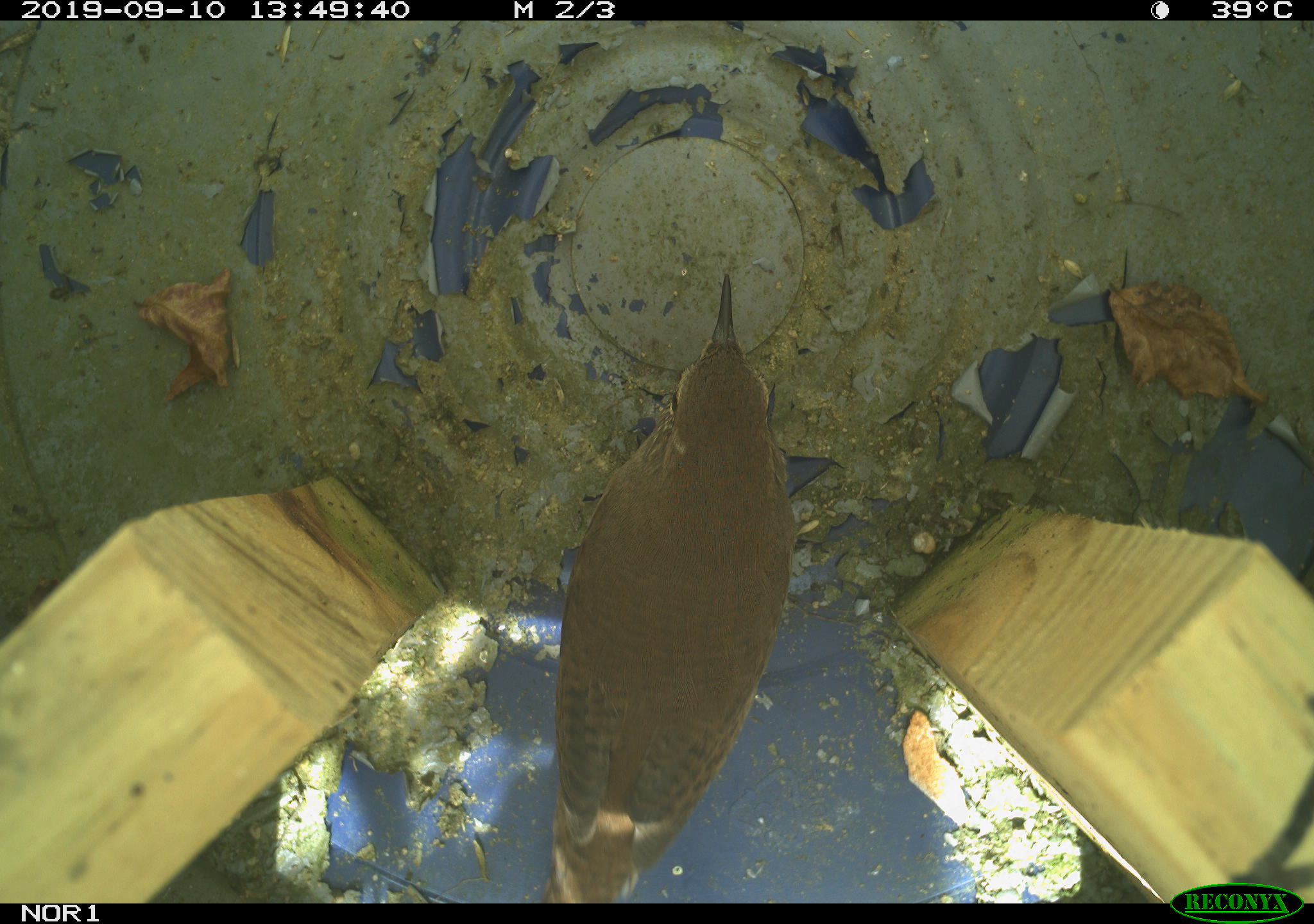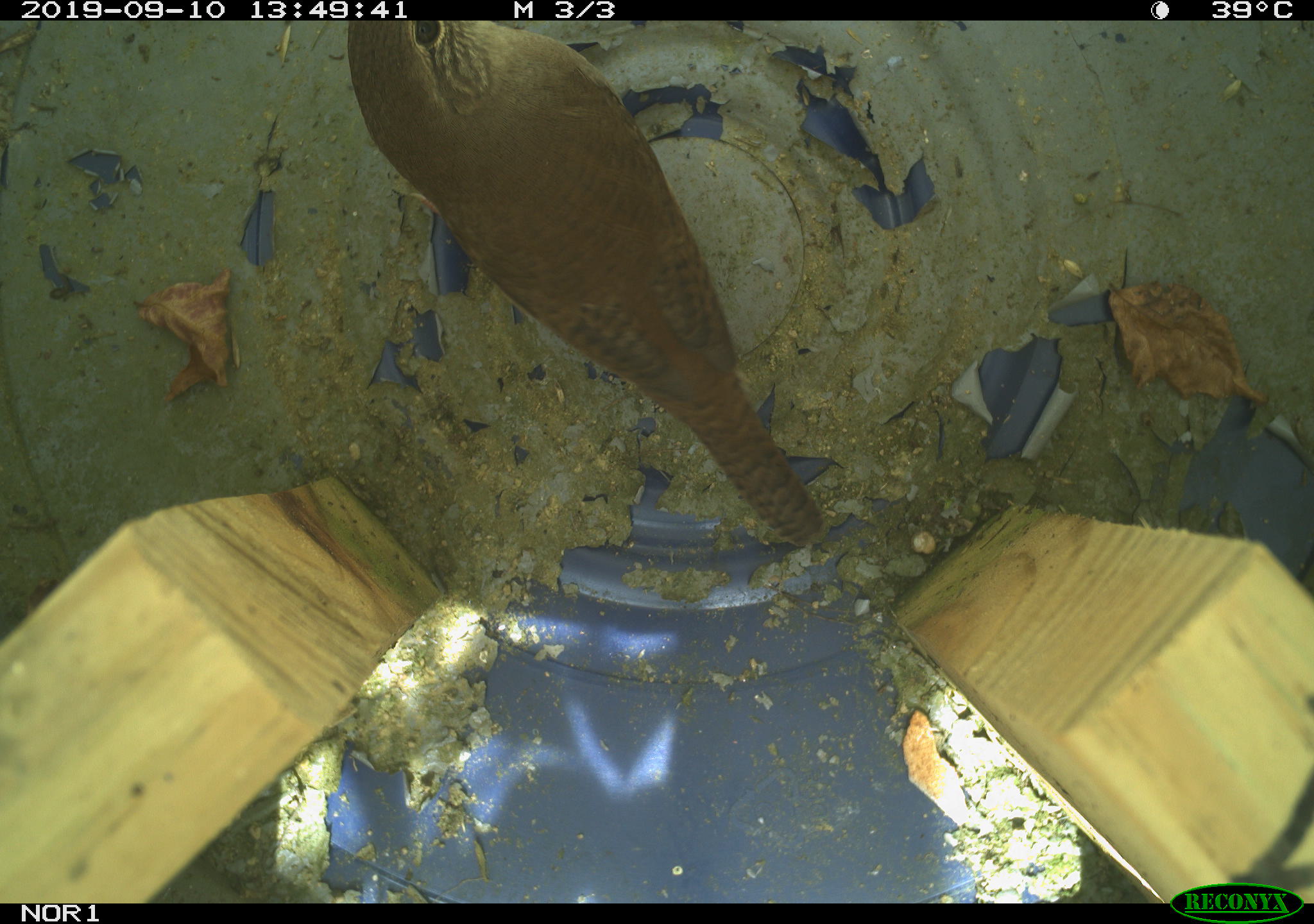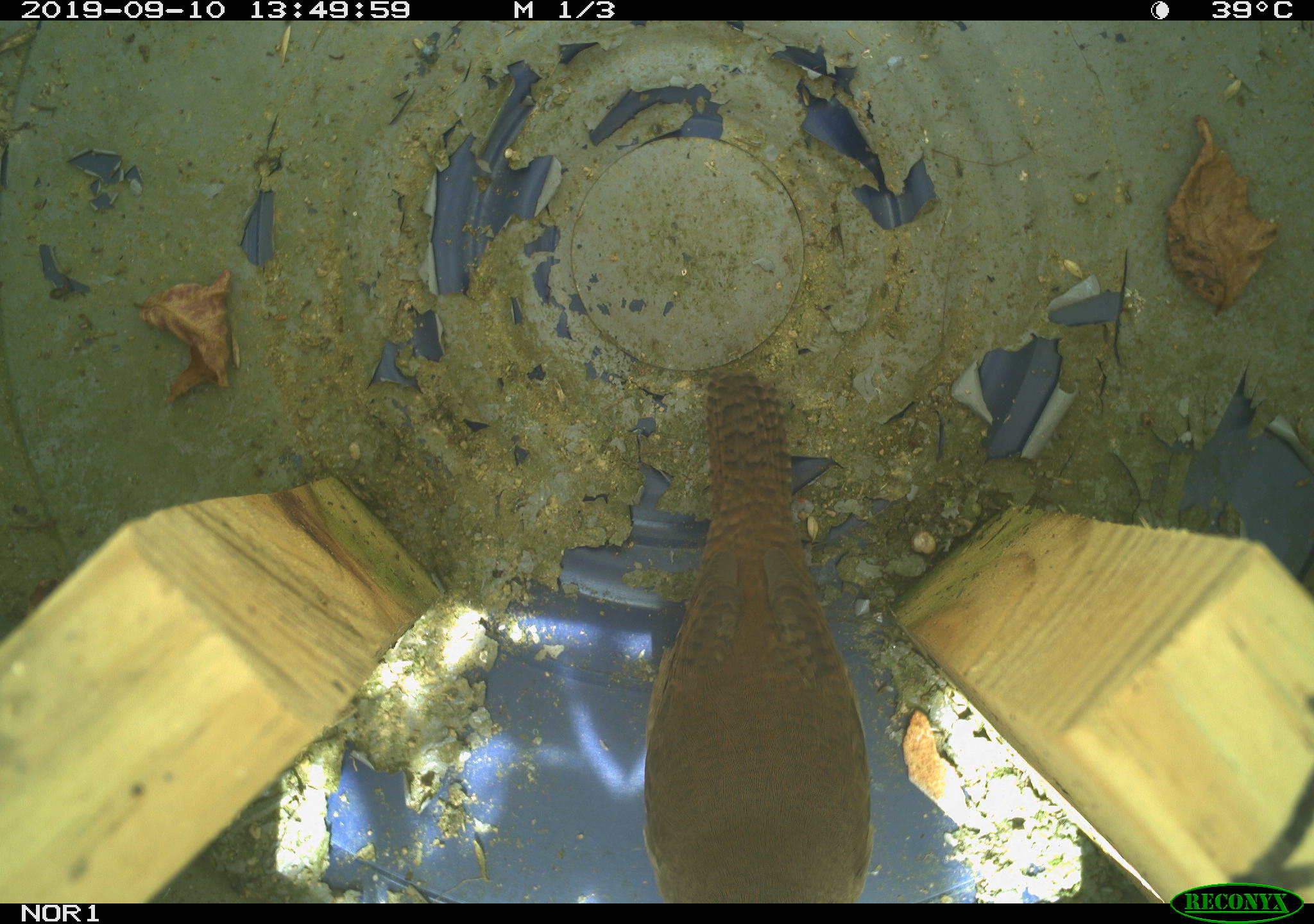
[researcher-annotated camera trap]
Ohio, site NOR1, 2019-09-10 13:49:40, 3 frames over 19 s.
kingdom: Animalia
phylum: Chordata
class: Aves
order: Passeriformes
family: Troglodytidae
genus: Troglodytes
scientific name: Troglodytes aedon aedon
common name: northern house wren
Northern house wren (Troglodytes aedon aedon).